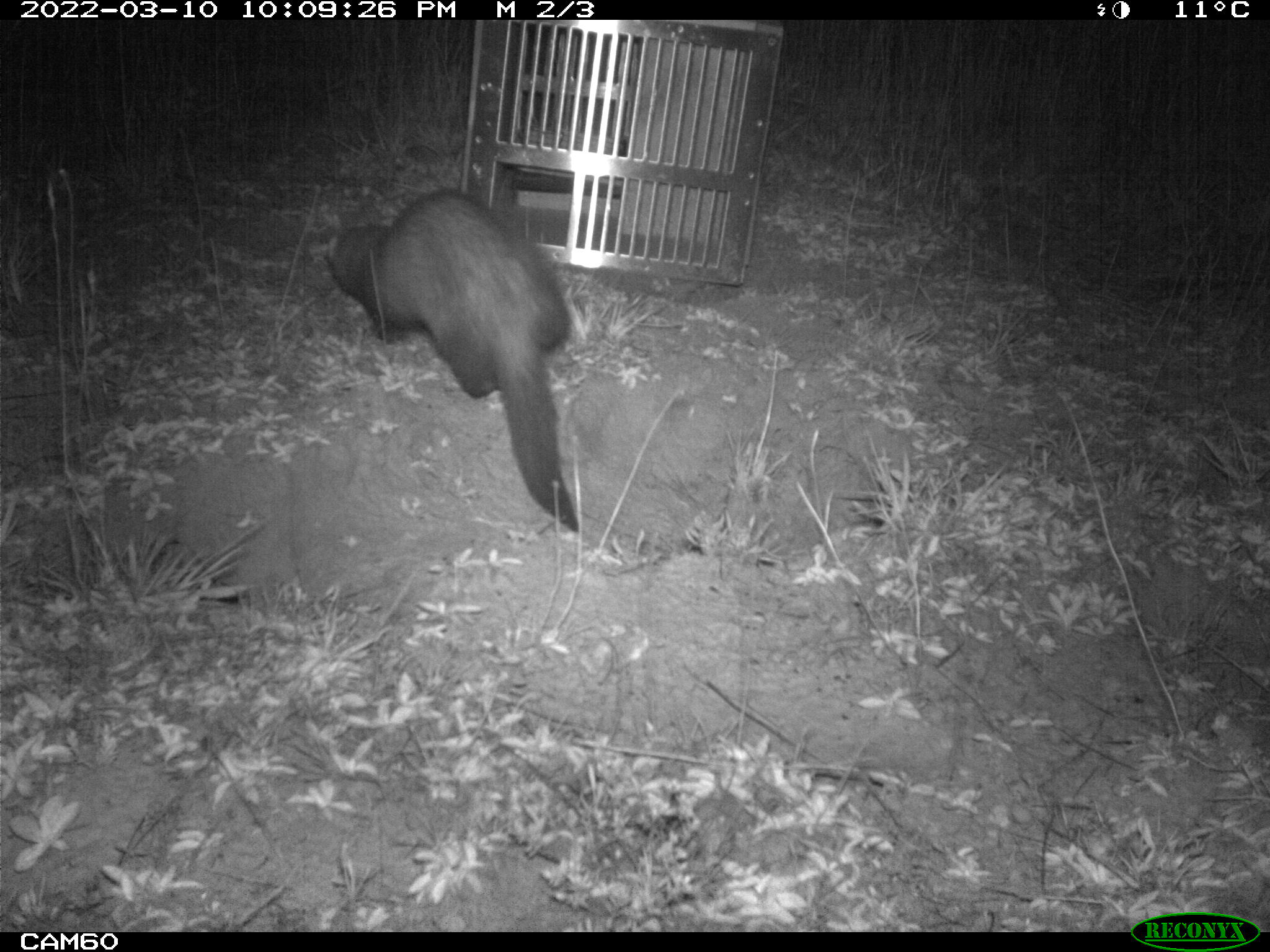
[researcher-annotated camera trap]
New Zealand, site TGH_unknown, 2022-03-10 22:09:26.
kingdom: Animalia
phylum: Chordata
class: Mammalia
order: Carnivora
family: Mustelidae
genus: Mustela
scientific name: Mustela furo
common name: ferret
Ferret (Mustela furo).